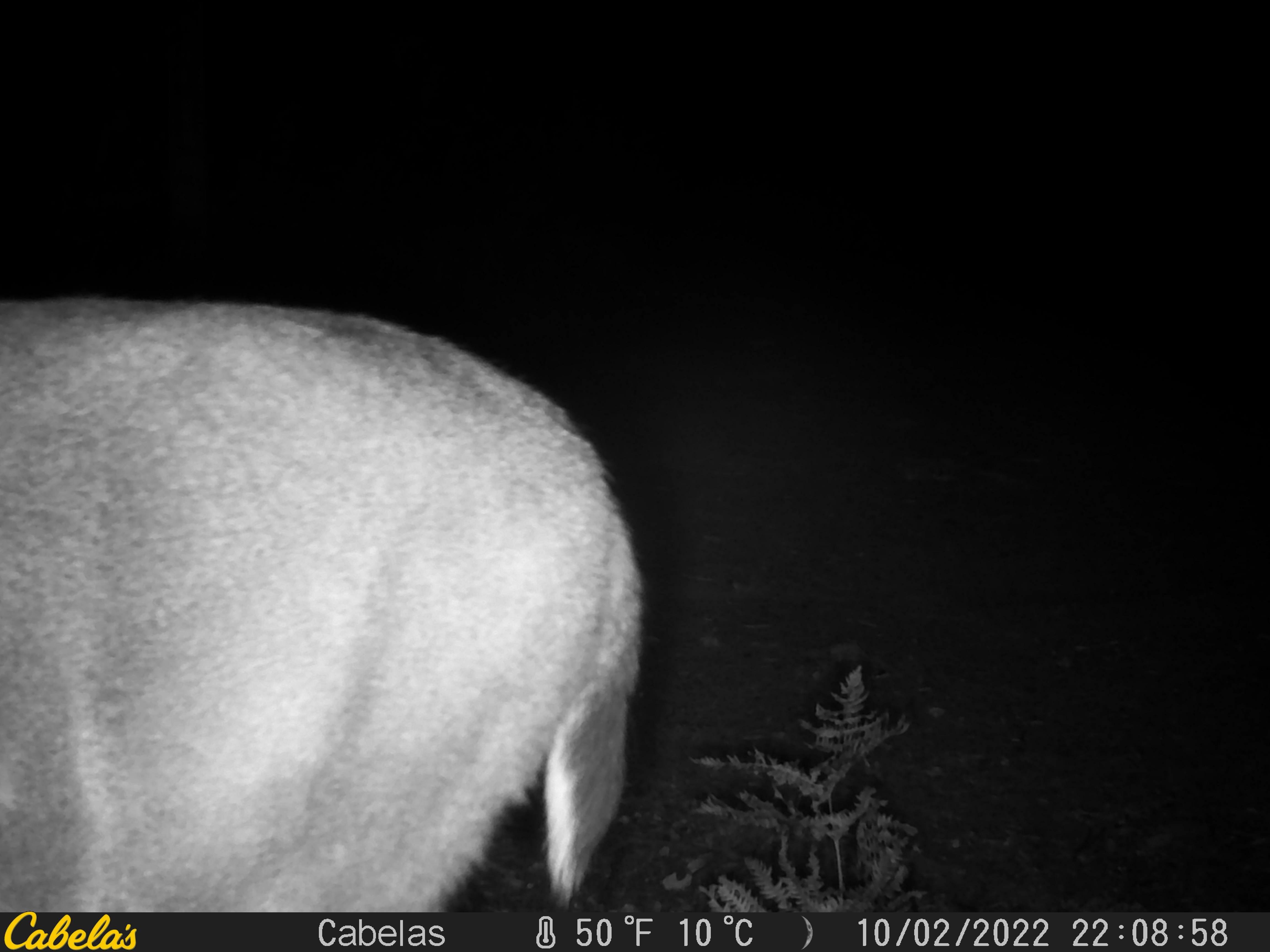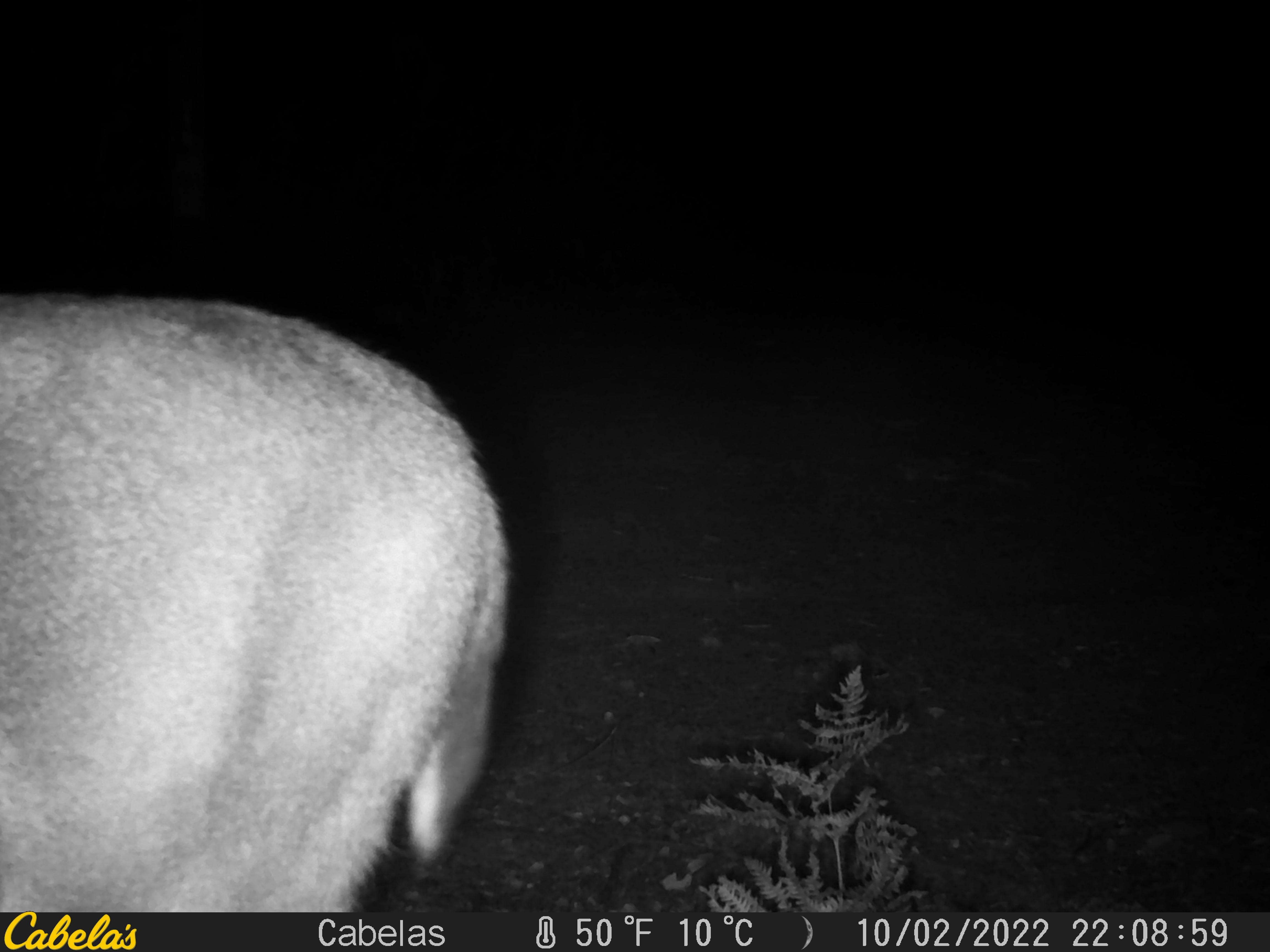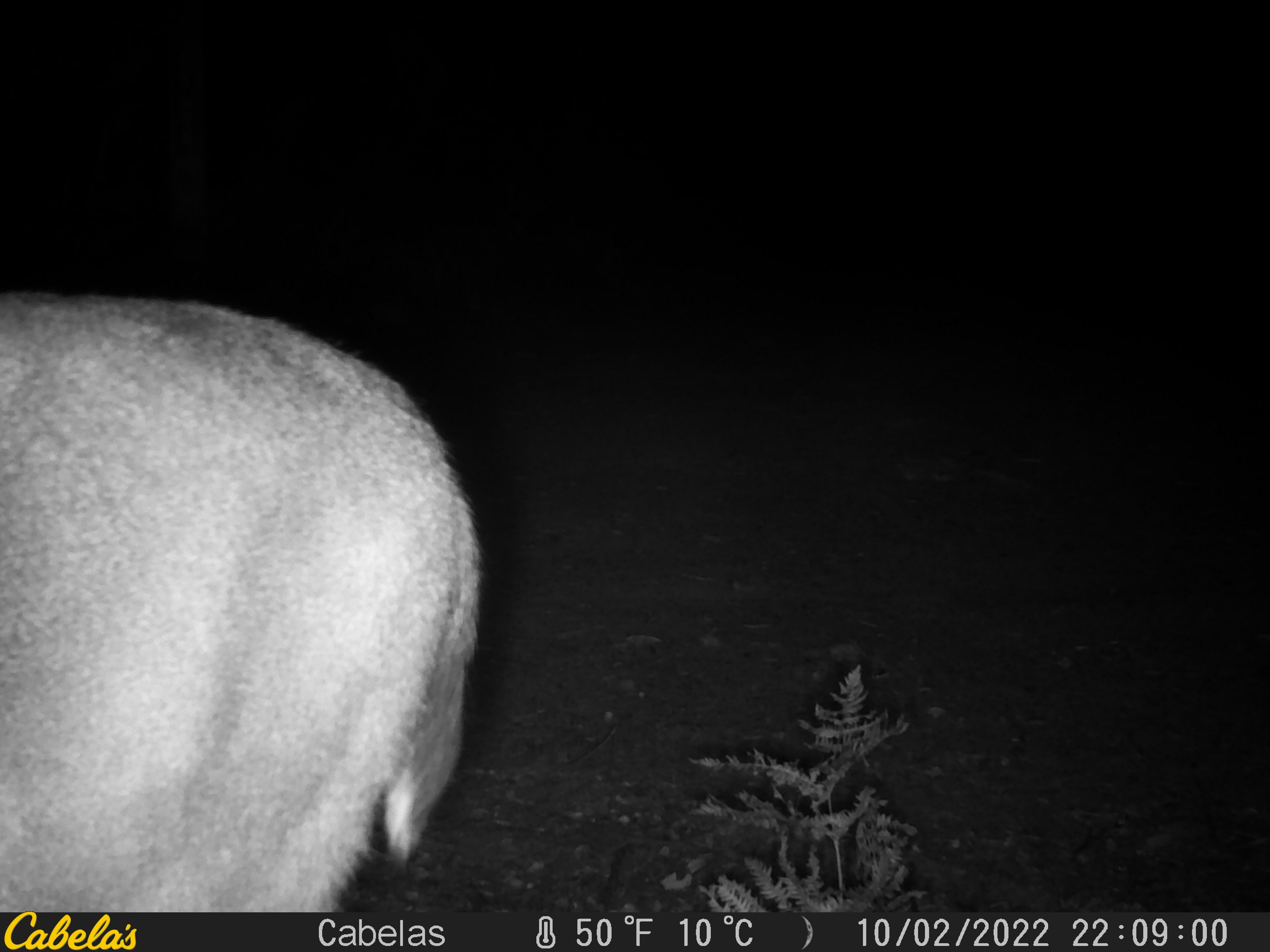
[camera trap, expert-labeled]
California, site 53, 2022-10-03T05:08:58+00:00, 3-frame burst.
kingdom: Animalia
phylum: Chordata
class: Mammalia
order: Artiodactyla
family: Cervidae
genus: Odocoileus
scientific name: Odocoileus hemionus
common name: mule deer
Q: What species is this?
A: Mule deer (Odocoileus hemionus).